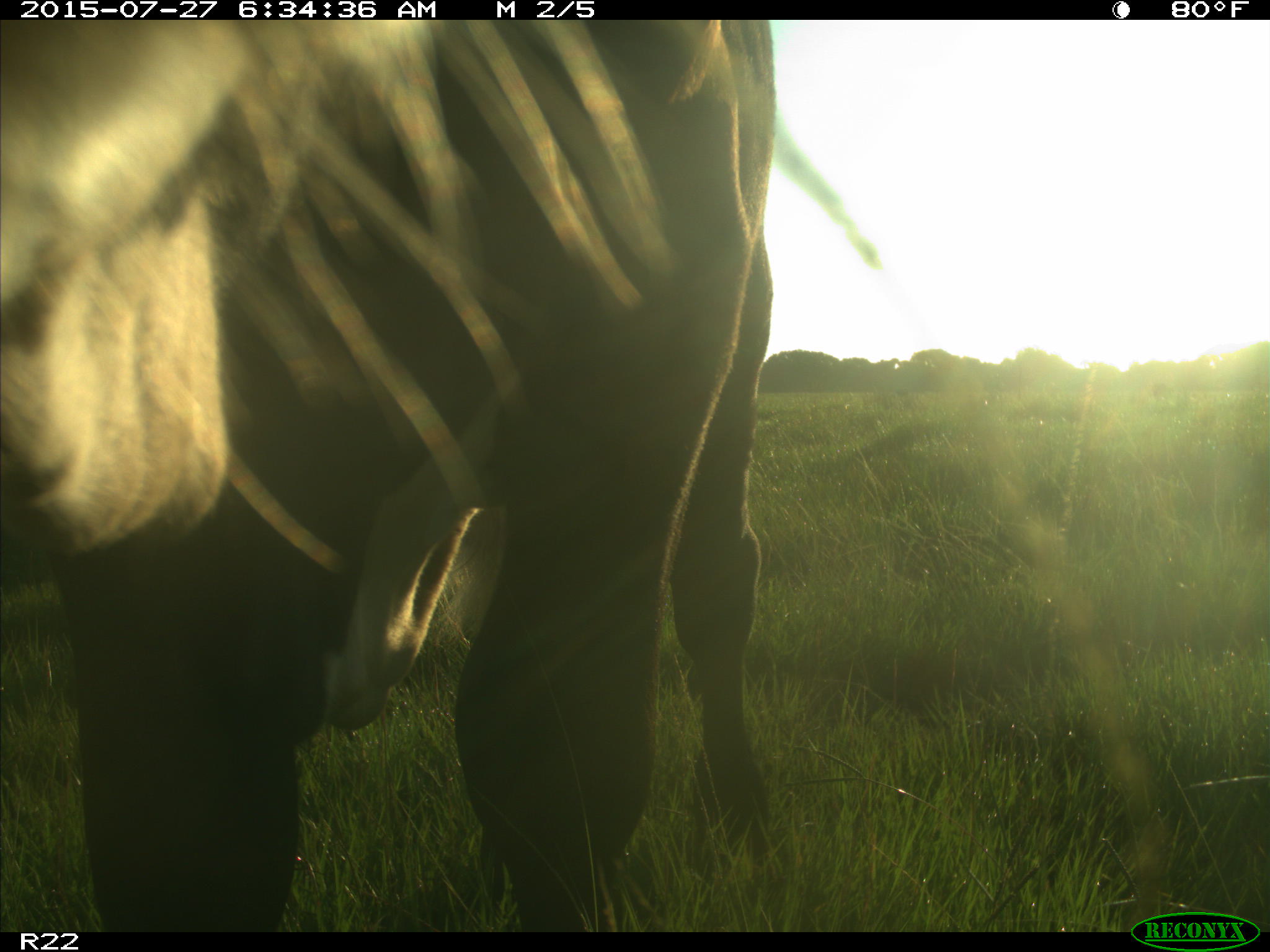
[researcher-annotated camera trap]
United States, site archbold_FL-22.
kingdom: Animalia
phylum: Chordata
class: Mammalia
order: Artiodactyla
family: Bovidae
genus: Bos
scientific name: Bos taurus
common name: domestic cow